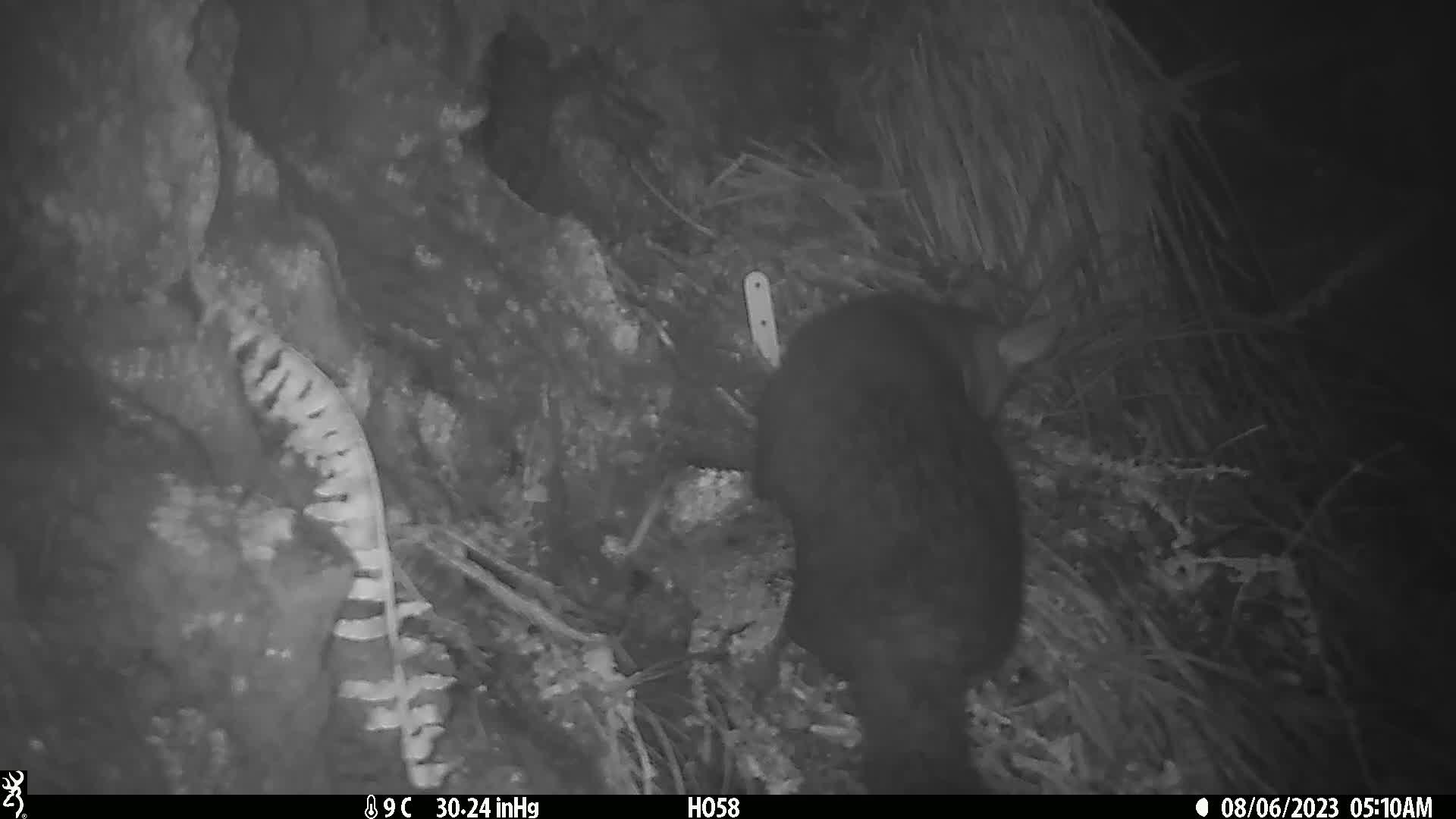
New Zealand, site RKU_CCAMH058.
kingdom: Animalia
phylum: Chordata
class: Mammalia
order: Diprotodontia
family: Phalangeridae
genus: Trichosurus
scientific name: Trichosurus vulpecula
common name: common brushtail possum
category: possum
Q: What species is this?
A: Possum (common brushtail possum) (Trichosurus vulpecula).